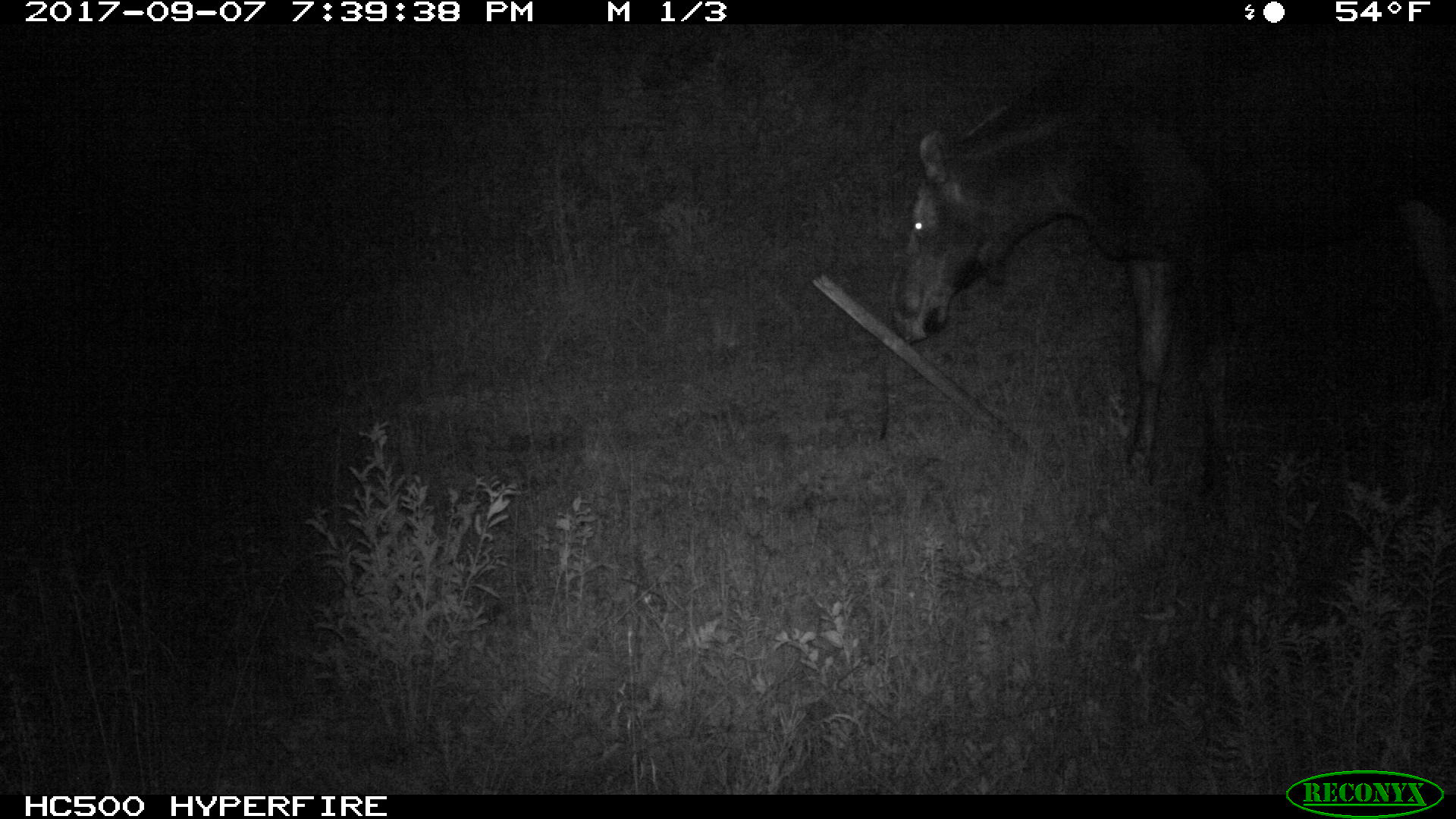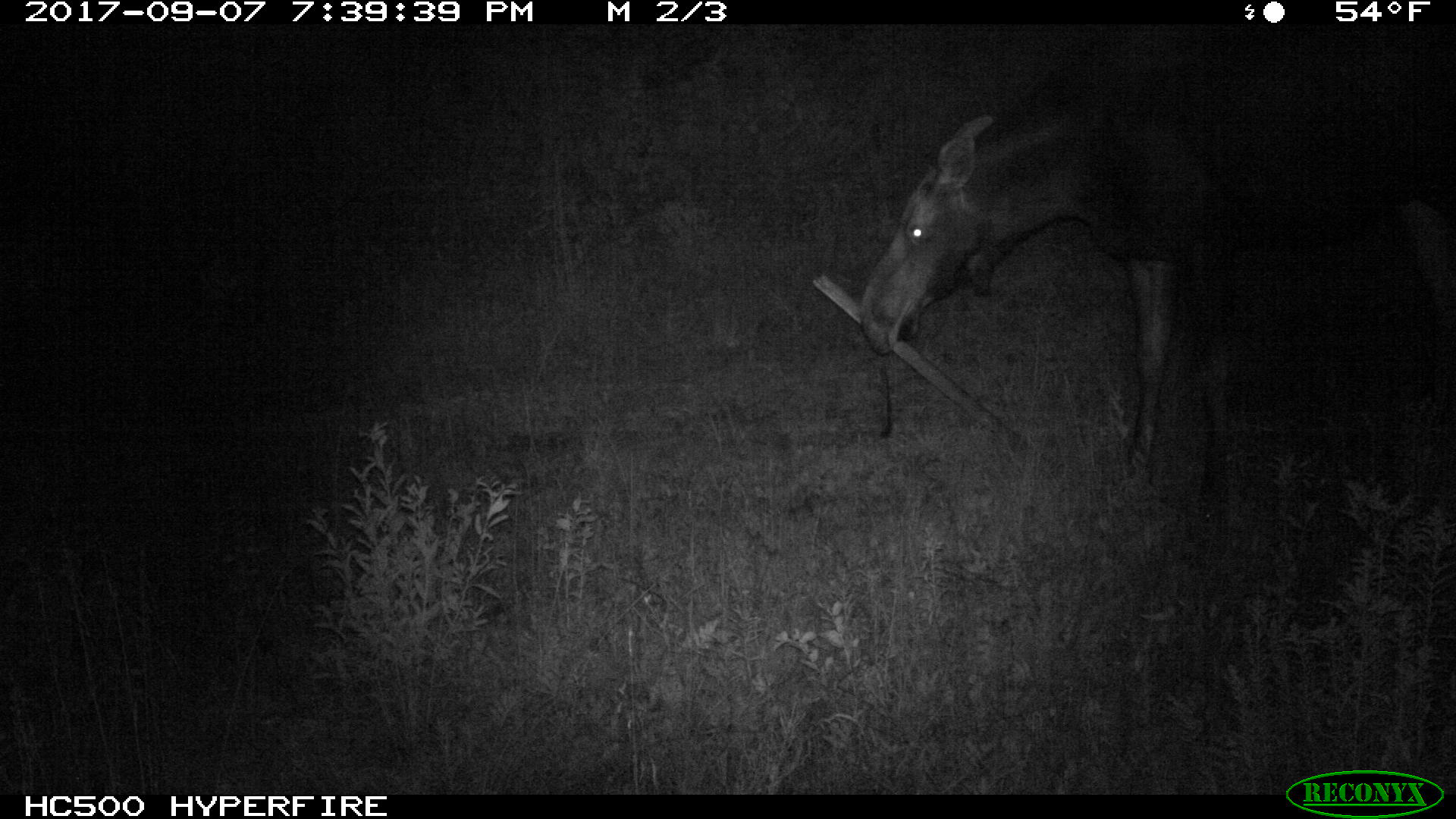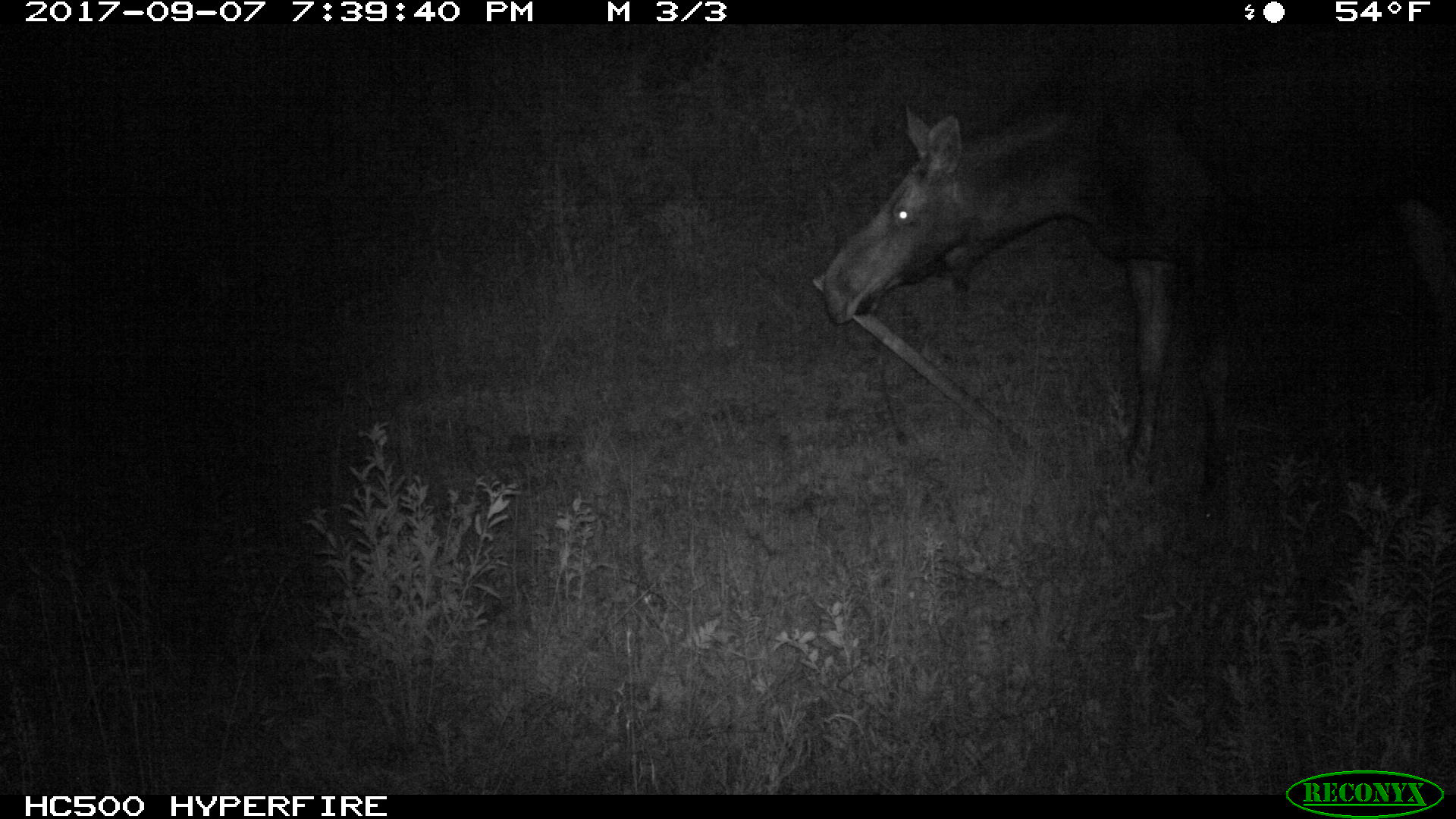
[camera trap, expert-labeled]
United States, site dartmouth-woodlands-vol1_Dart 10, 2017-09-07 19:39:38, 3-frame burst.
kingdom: Animalia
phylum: Chordata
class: Mammalia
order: Artiodactyla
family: Cervidae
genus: Alces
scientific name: Alces alces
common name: moose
Moose (Alces alces).